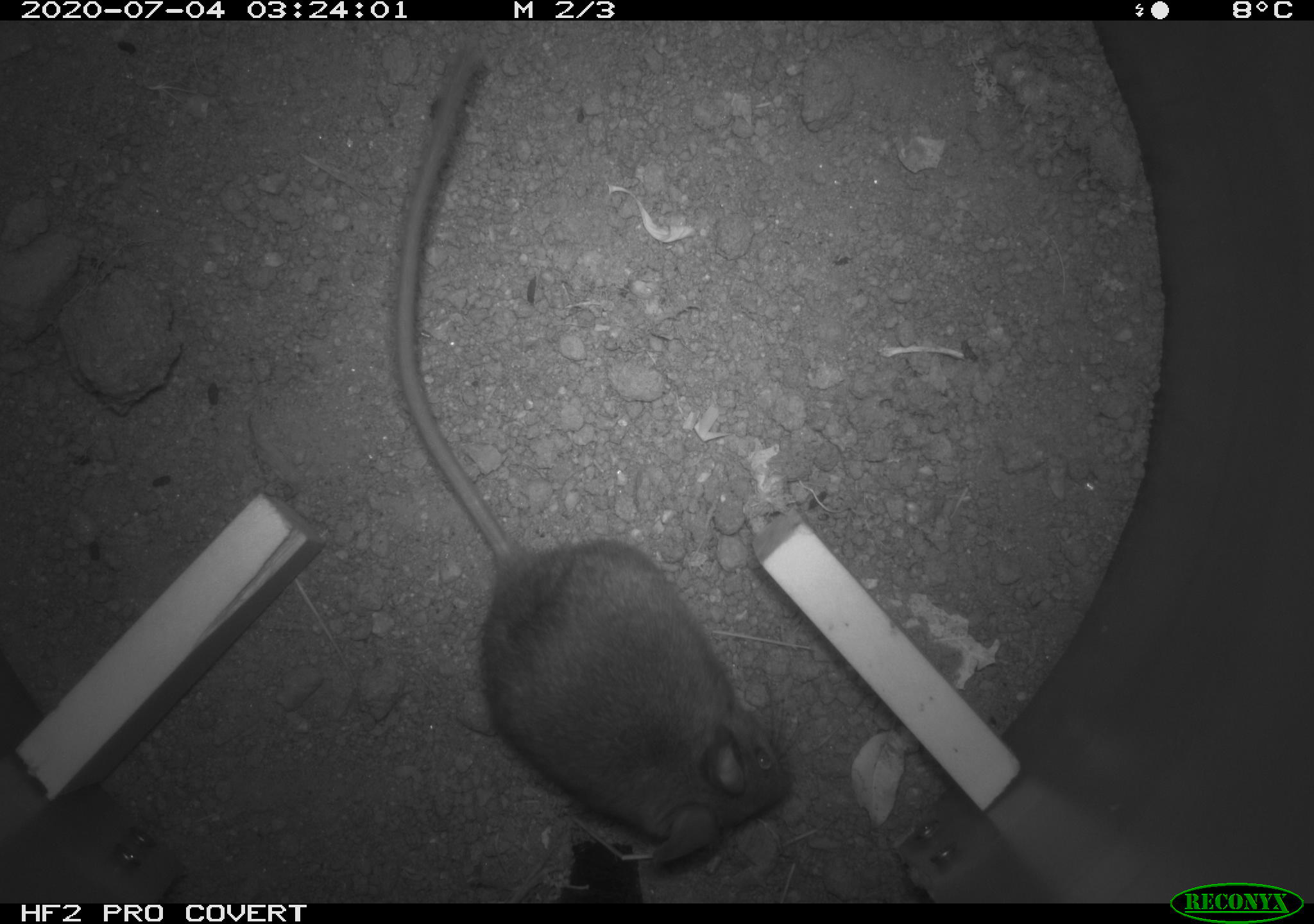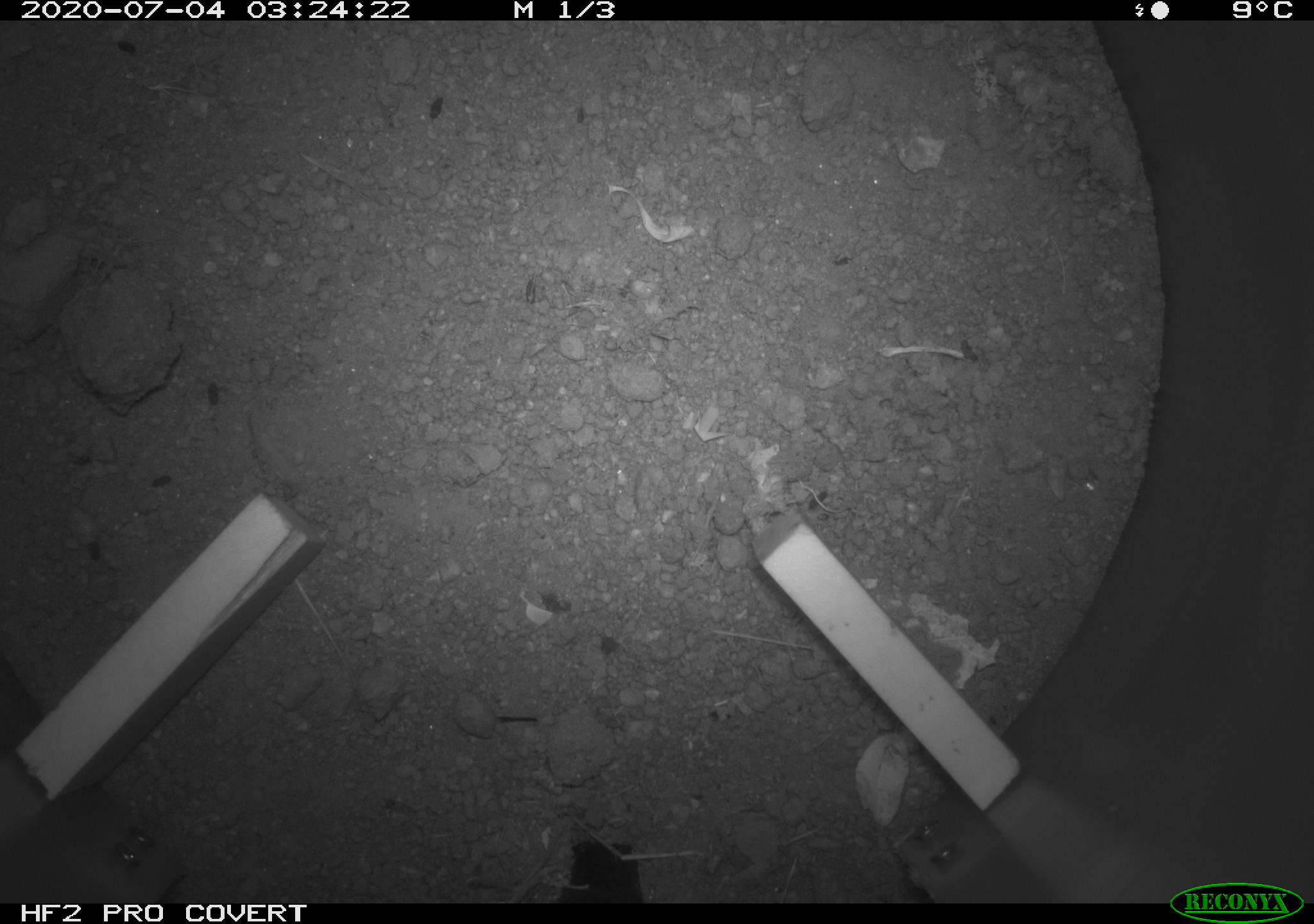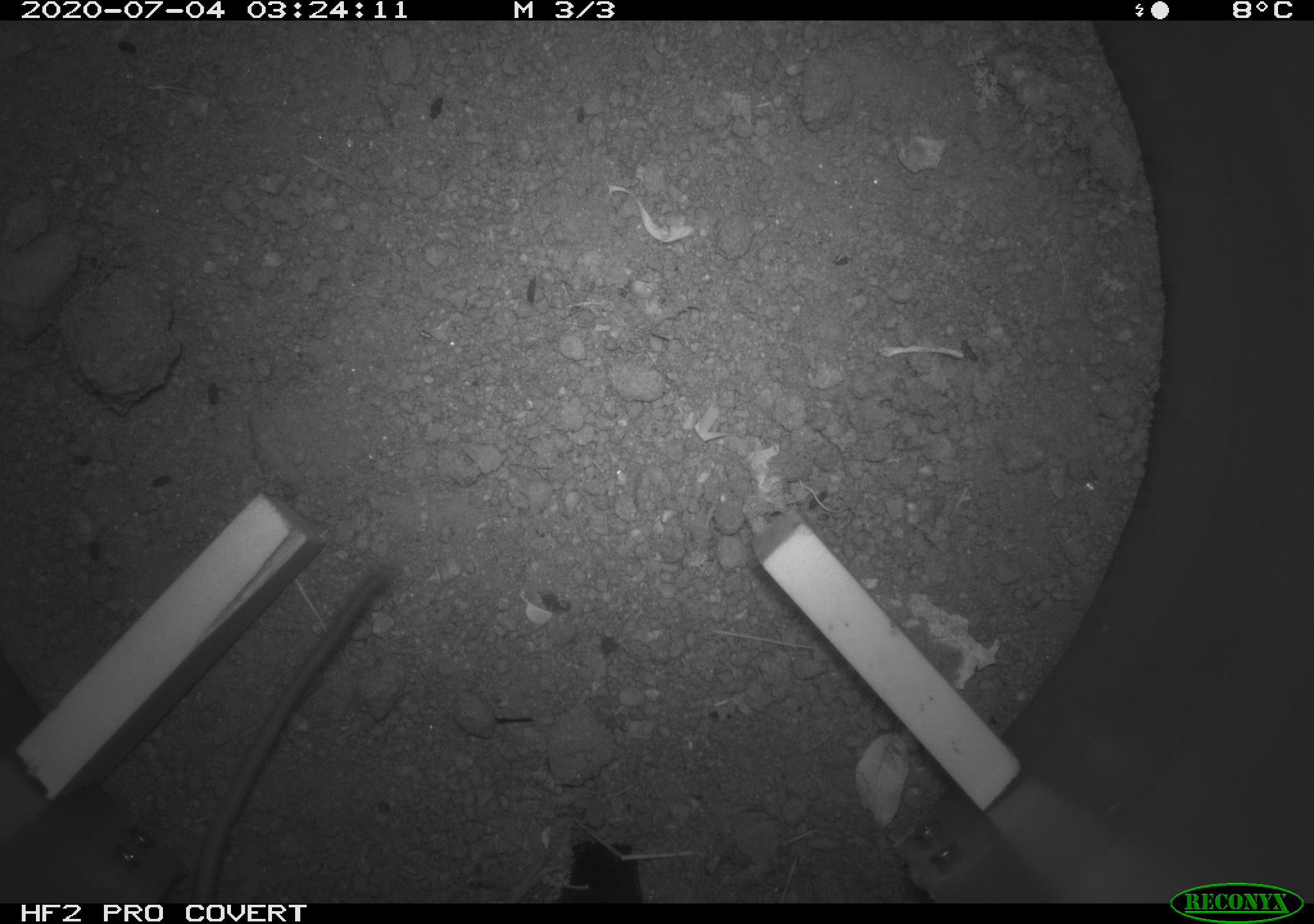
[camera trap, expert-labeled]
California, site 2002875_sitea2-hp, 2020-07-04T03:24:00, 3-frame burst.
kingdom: Animalia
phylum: Chordata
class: Mammalia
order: Rodentia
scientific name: Rodentia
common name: rodent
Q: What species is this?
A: Rodent (Rodentia).